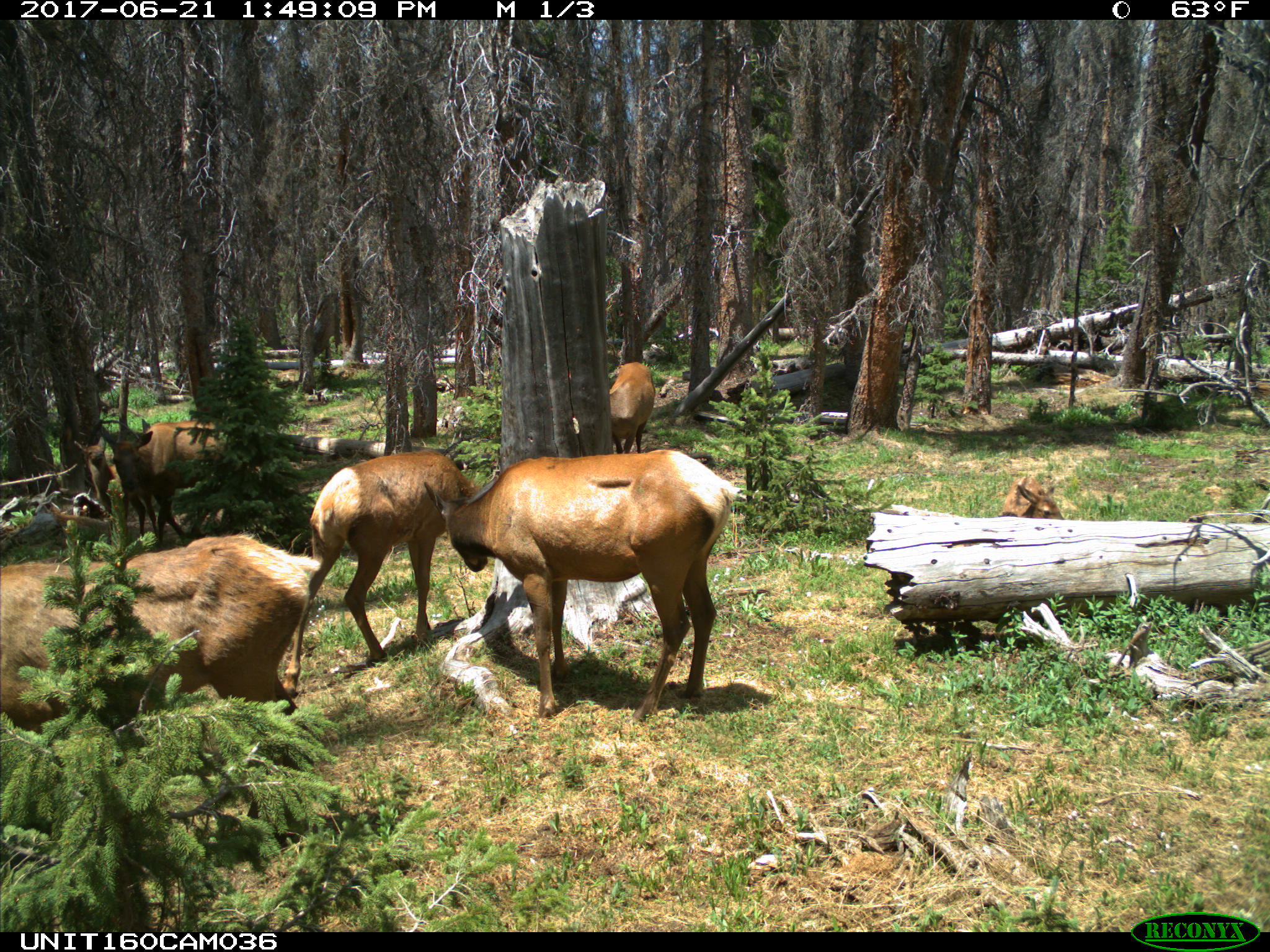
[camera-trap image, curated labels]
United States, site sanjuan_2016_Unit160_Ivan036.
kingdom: Animalia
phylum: Chordata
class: Mammalia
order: Artiodactyla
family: Cervidae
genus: Cervus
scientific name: Cervus elaphus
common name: red deer